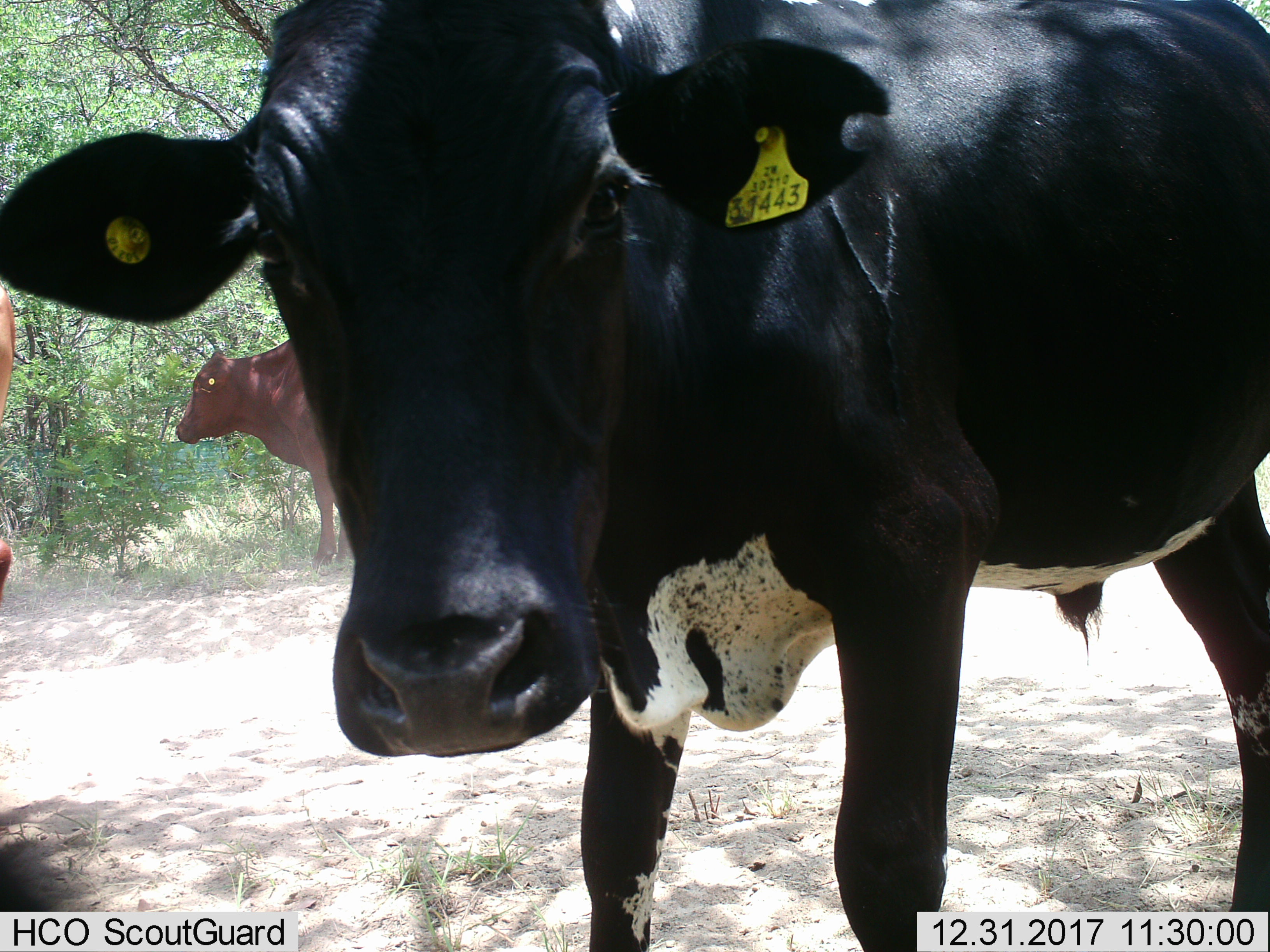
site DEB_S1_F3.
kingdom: Animalia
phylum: Chordata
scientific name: Vertebrata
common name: domestic animal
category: domesticanimal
Domesticanimal (domestic animal) (Vertebrata), count 3. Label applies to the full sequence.